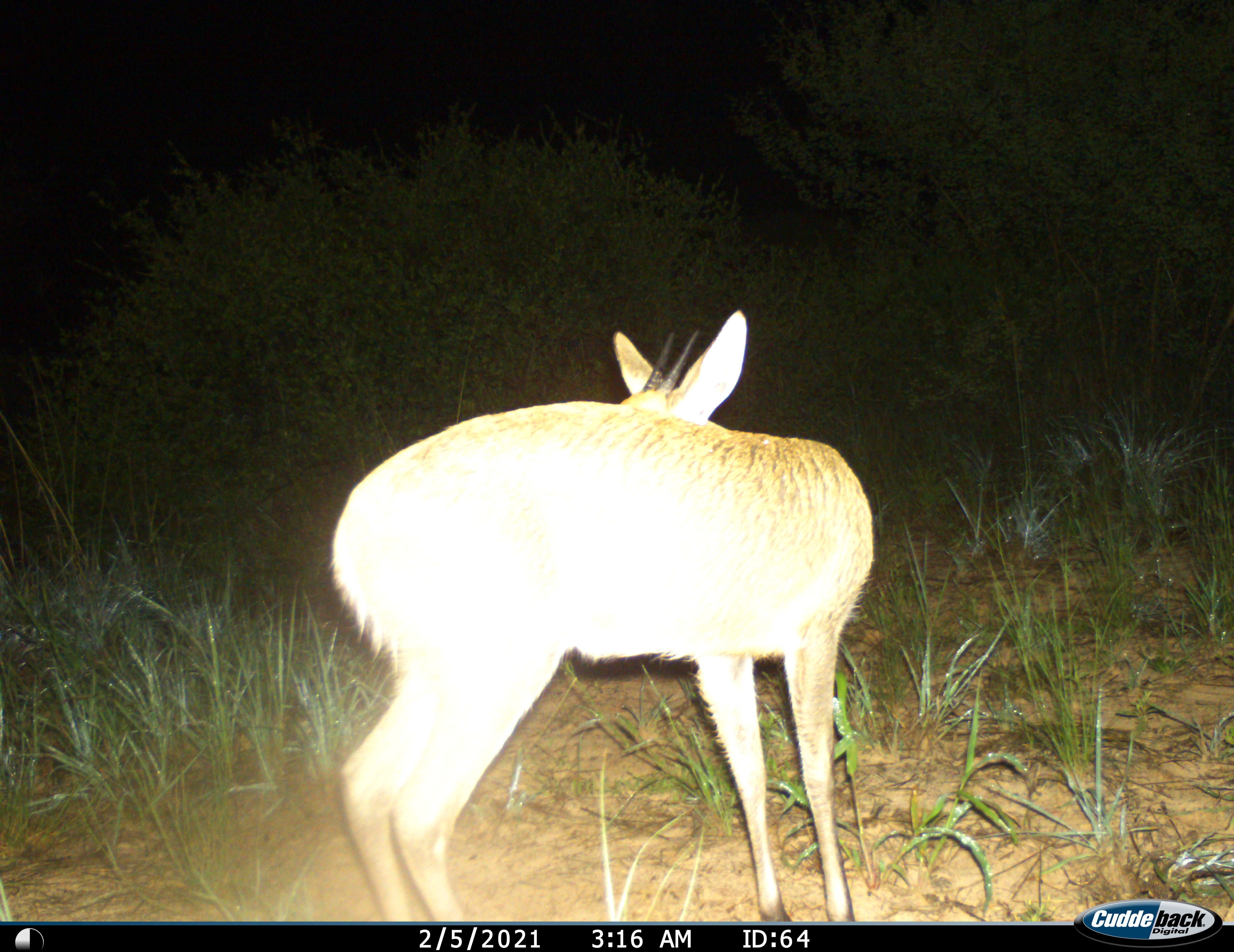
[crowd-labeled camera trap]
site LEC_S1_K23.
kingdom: Animalia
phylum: Chordata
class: Mammalia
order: Artiodactyla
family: Bovidae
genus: Sylvicapra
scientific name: Sylvicapra grimmia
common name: common duiker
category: duikercommongrey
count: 1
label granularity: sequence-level